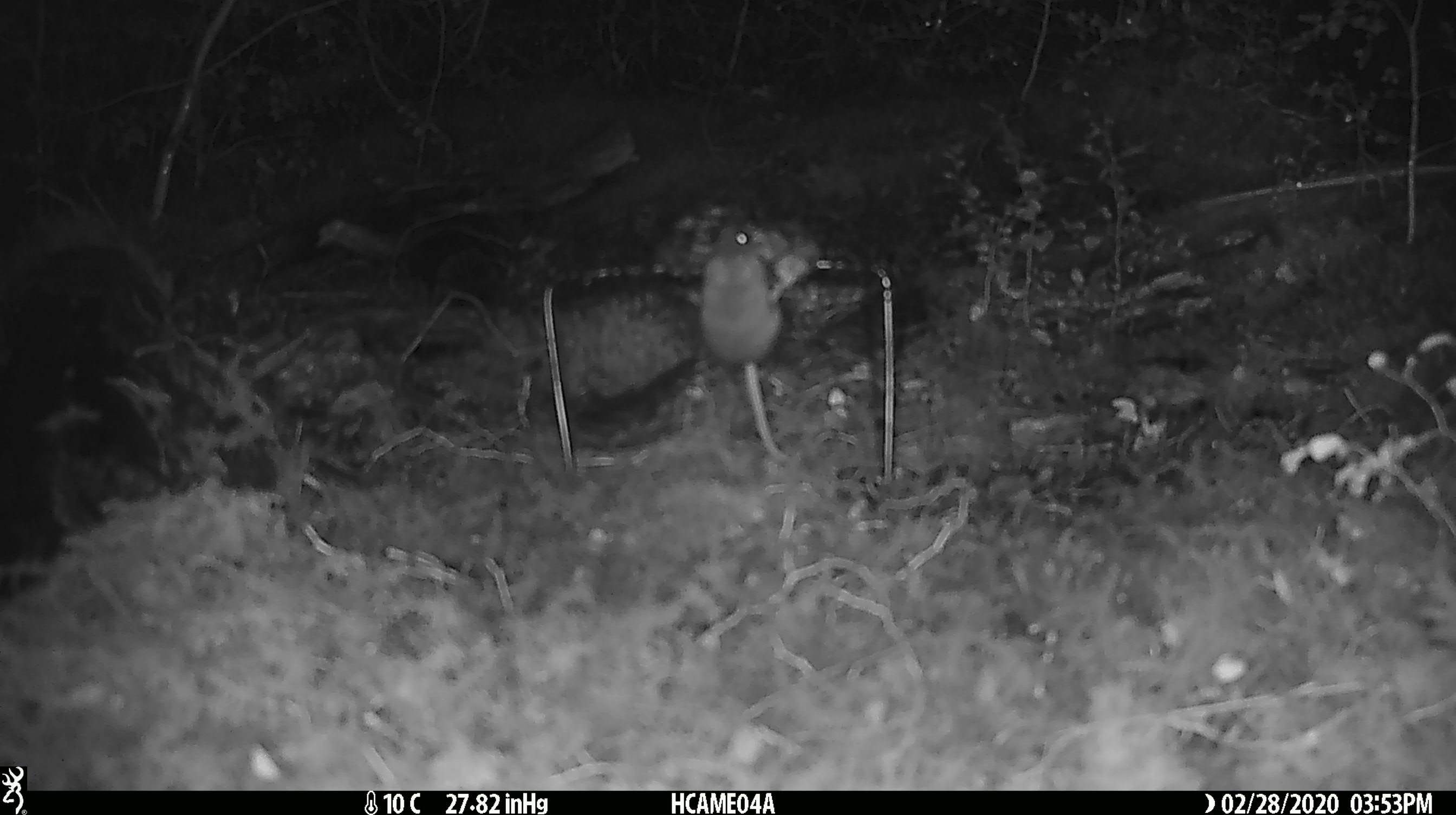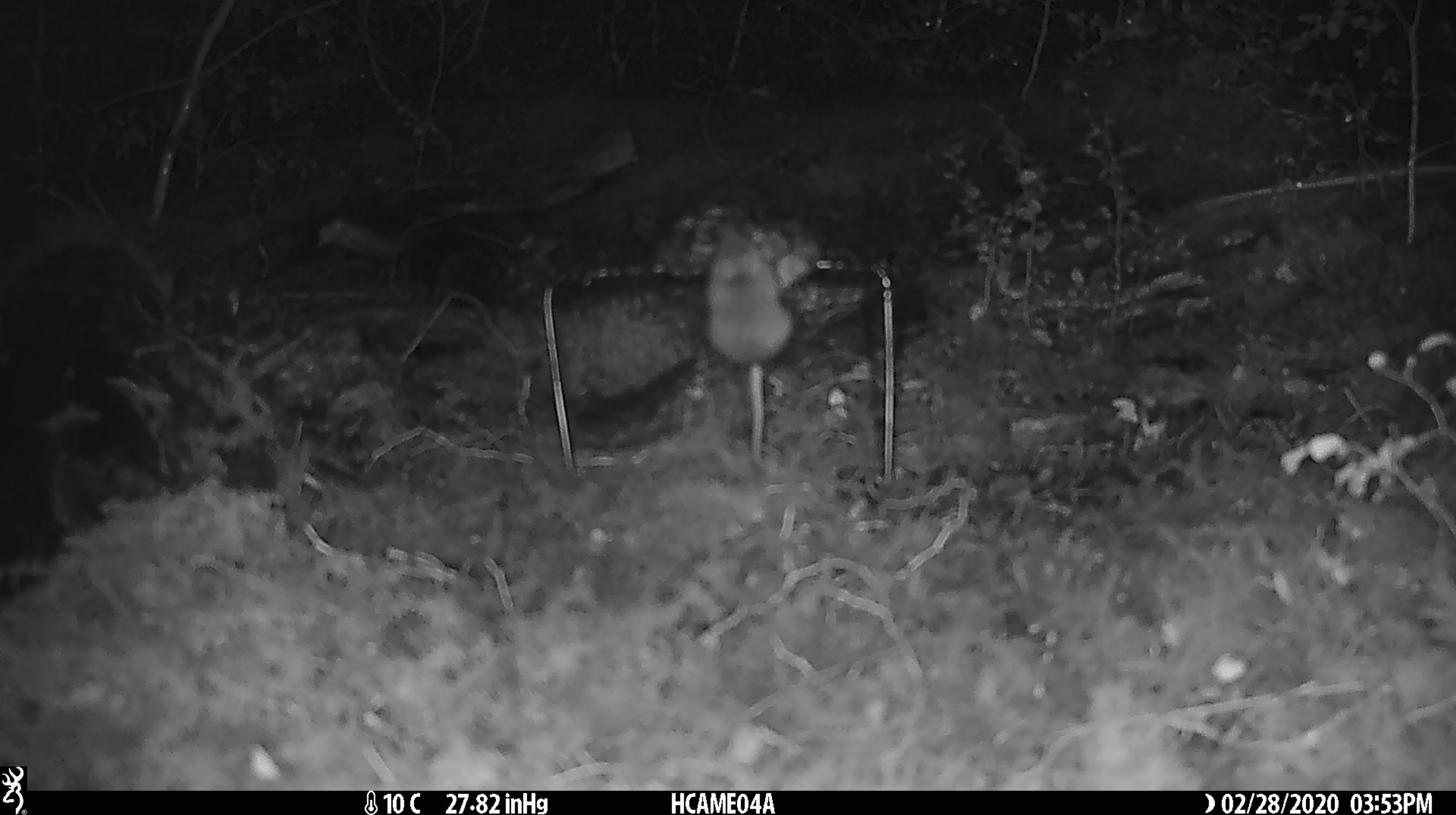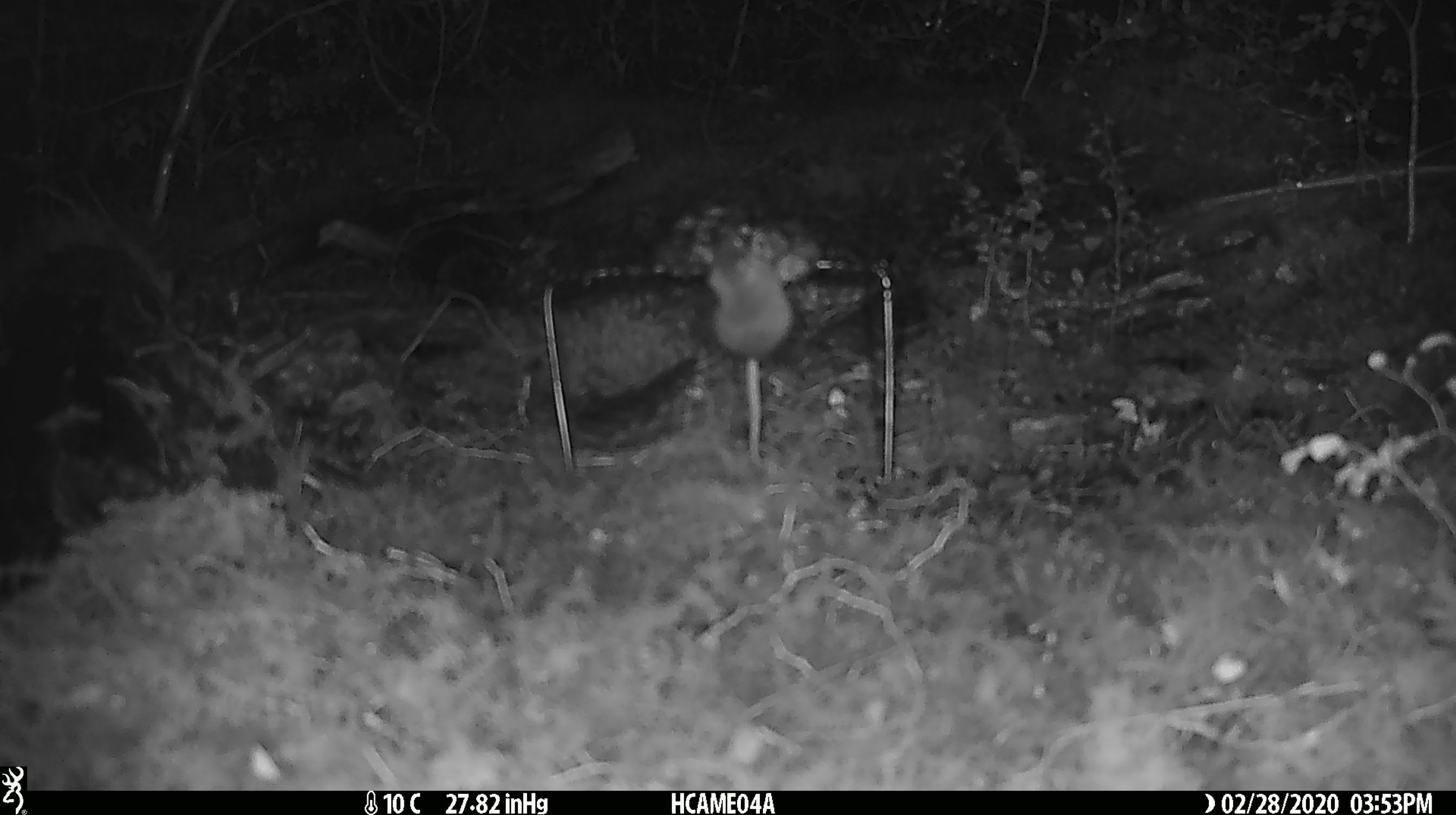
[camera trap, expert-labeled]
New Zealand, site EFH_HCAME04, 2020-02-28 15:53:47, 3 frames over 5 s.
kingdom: Animalia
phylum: Chordata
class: Mammalia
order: Rodentia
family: Muridae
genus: Mus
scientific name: Mus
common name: mouse